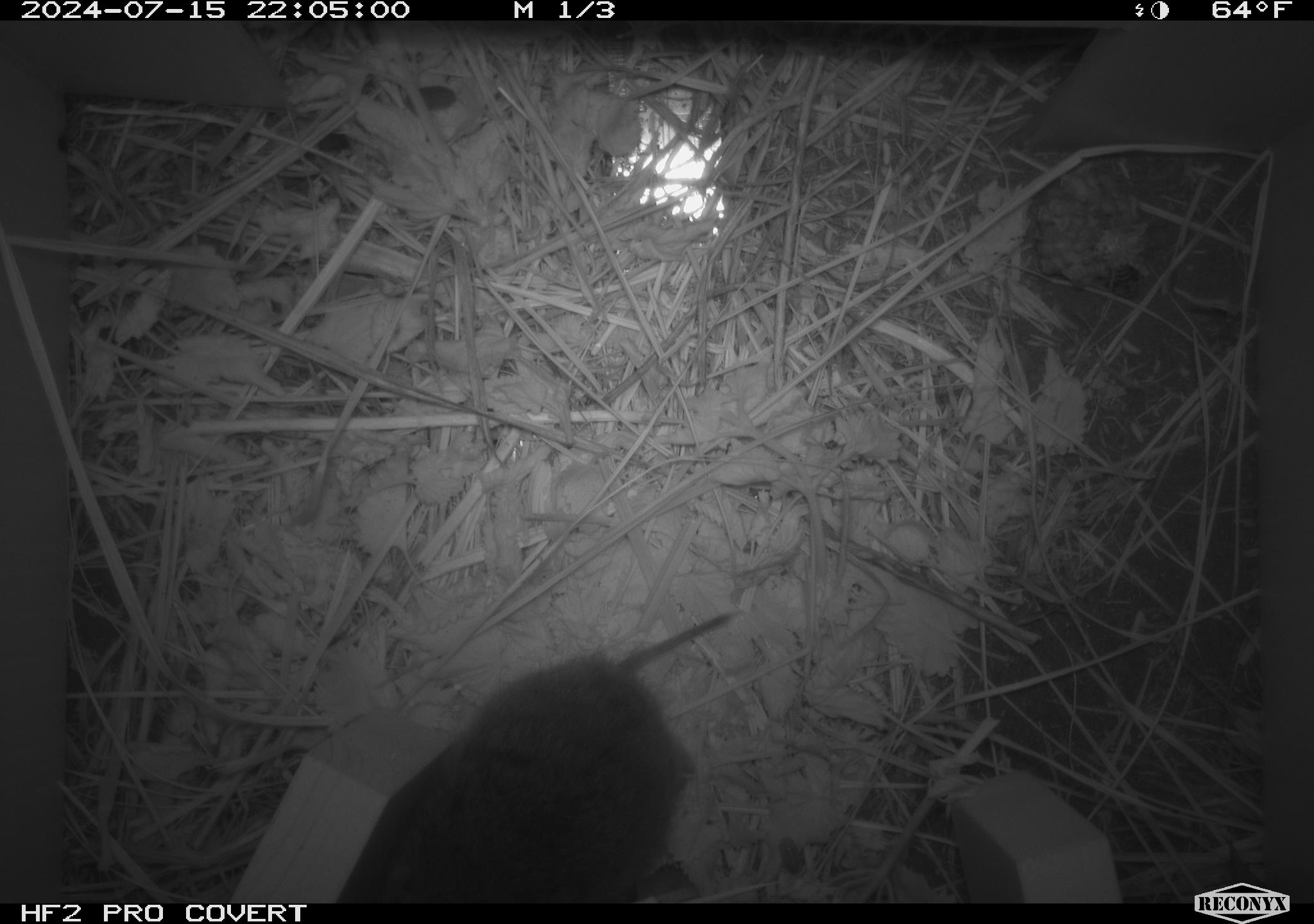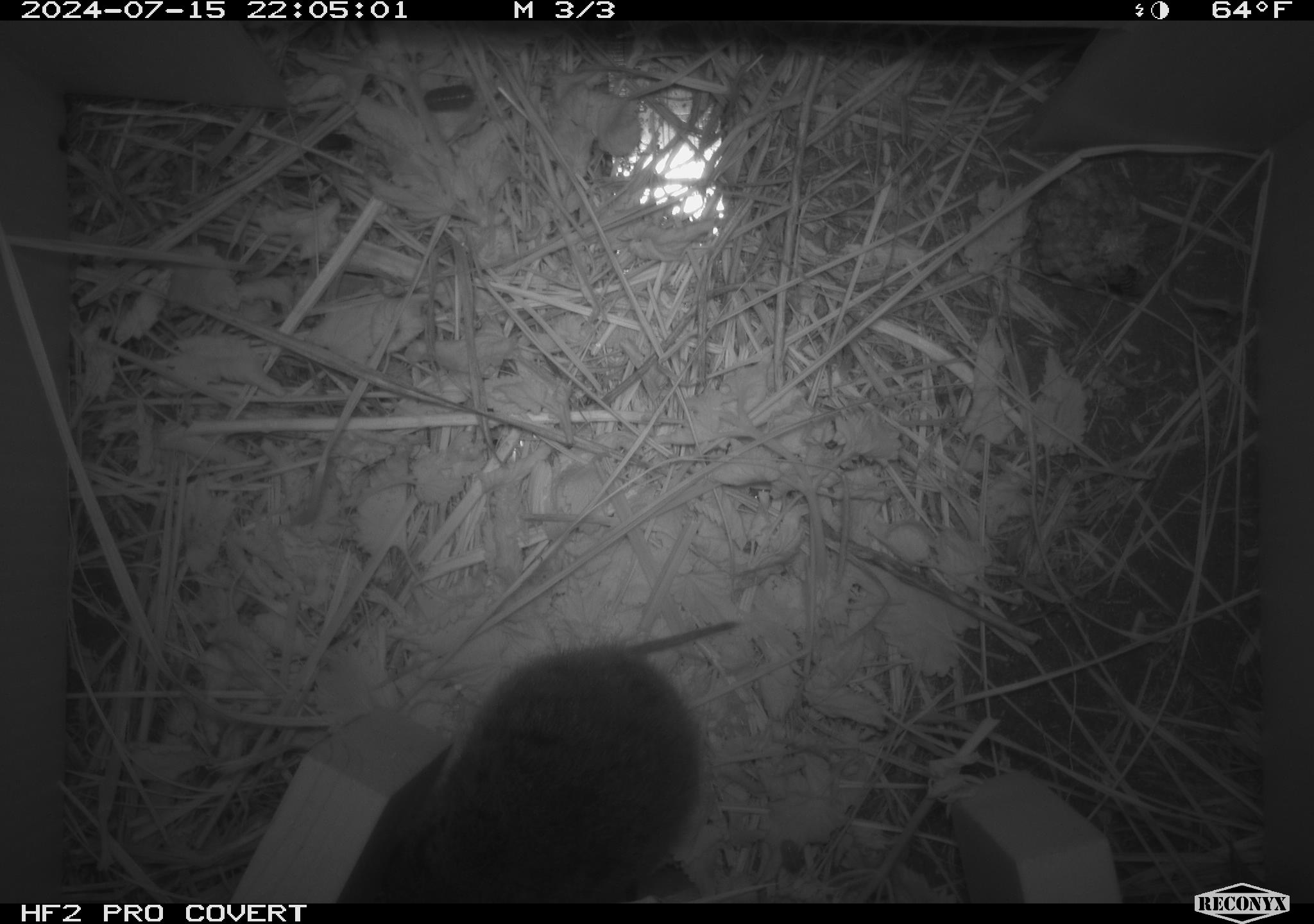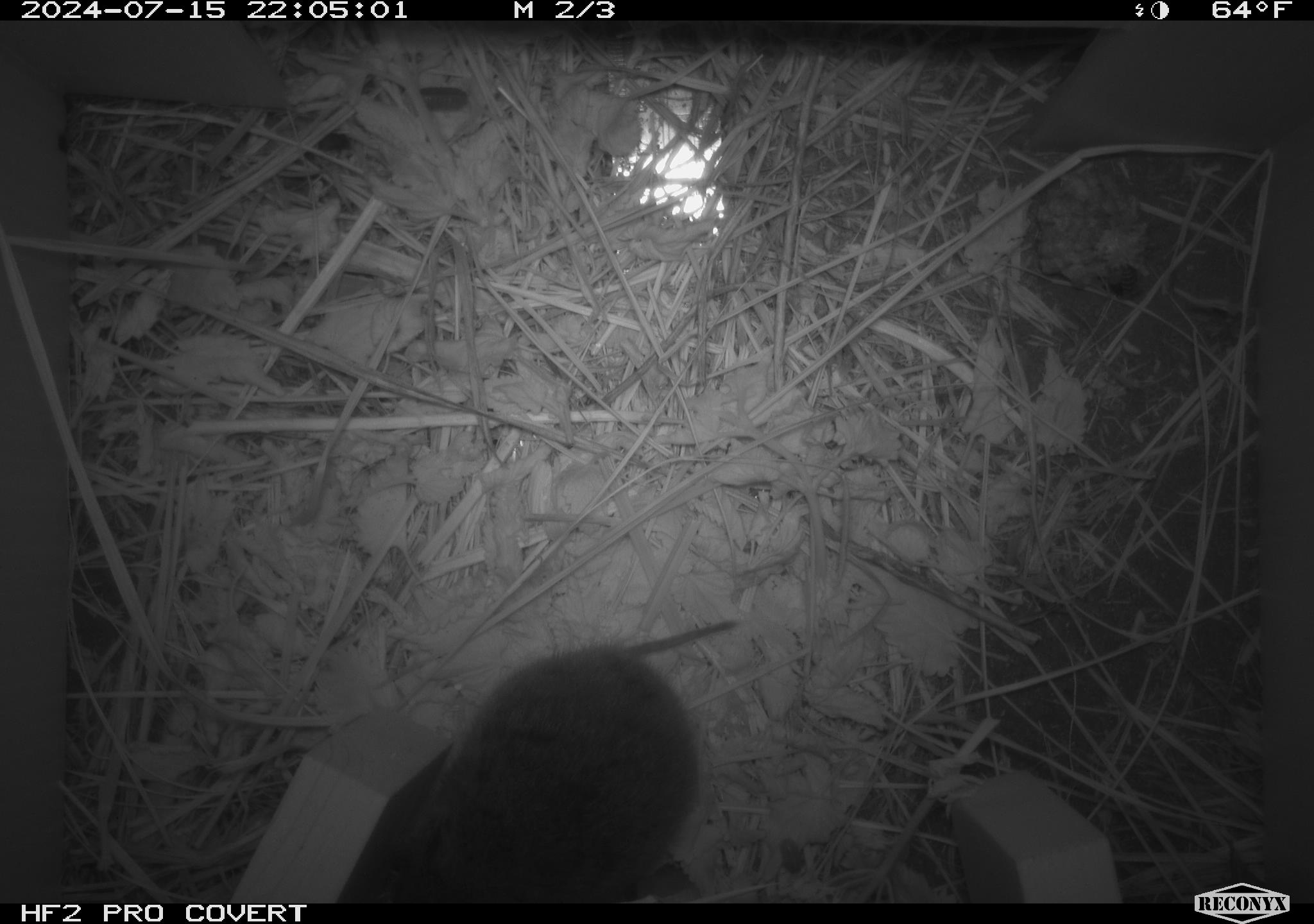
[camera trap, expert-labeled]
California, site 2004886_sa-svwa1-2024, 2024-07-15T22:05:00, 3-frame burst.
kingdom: Animalia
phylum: Arthropoda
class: Insecta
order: Hymenoptera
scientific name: Hymenoptera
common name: ants, bees, wasps, and sawflies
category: hymenoptera order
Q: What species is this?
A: Hymenoptera order (ants, bees, wasps, and sawflies) (Hymenoptera).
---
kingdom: Animalia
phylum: Chordata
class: Mammalia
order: Rodentia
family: Cricetidae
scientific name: Arvicolinae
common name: voles, lemmings, and muskrats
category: arvicolinae subfamily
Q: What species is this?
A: Arvicolinae subfamily (voles, lemmings, and muskrats) (Arvicolinae).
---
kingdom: Animalia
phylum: Arthropoda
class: Malacostraca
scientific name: Malacostraca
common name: amphipods, crabs, isopods, krill, lobsters and shrimps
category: malacostracan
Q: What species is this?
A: Malacostracan (amphipods, crabs, isopods, krill, lobsters and shrimps) (Malacostraca).